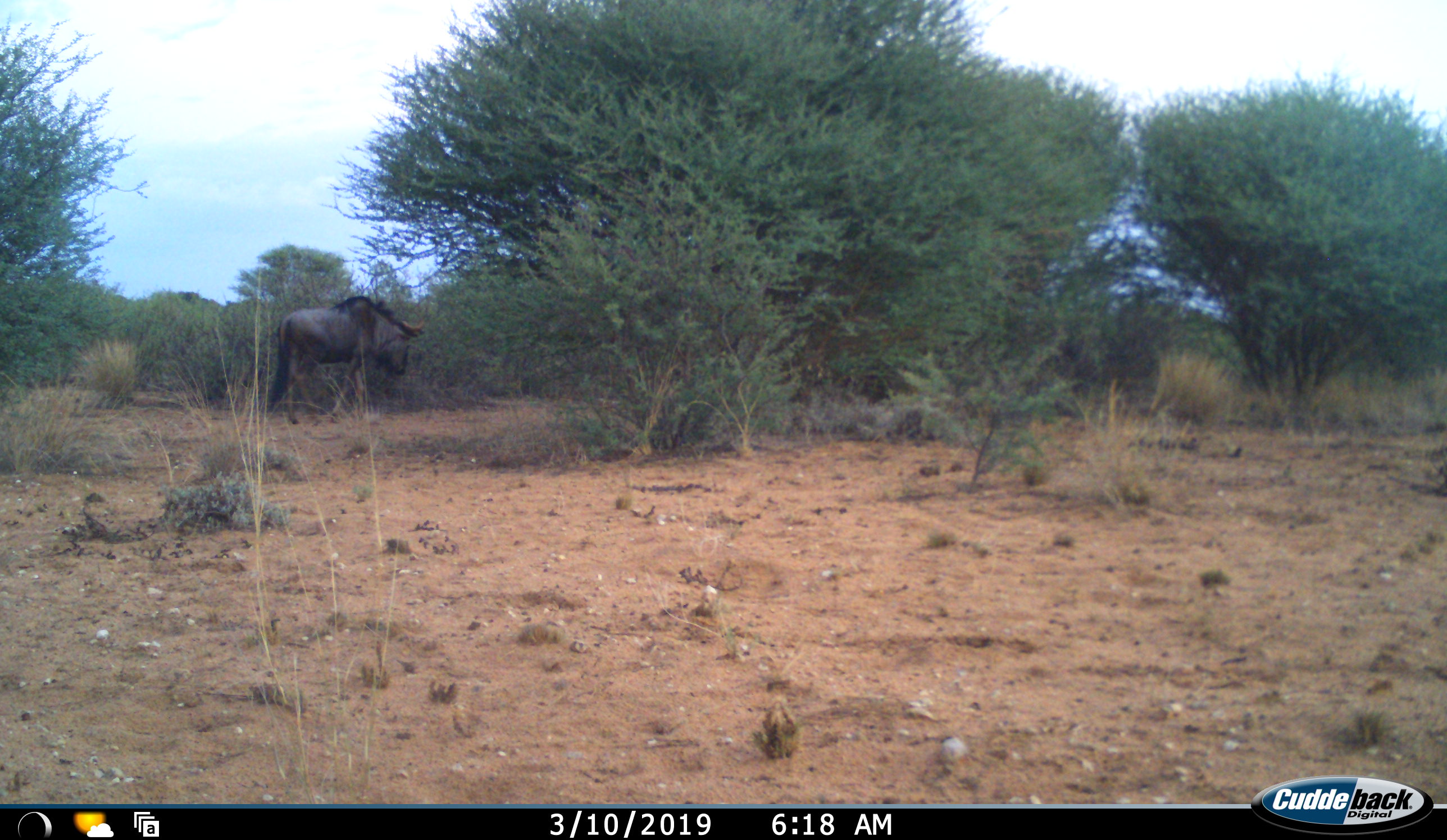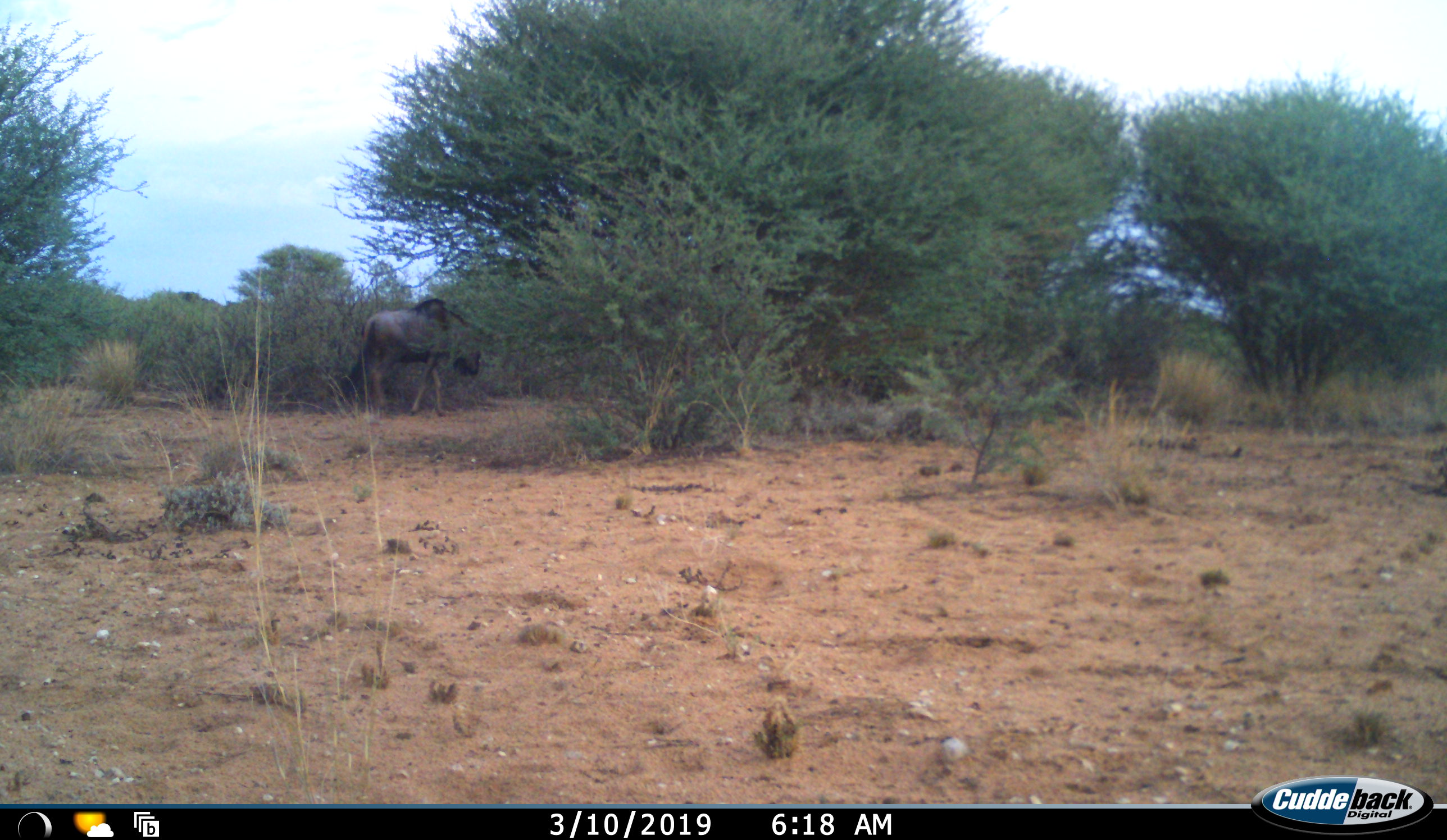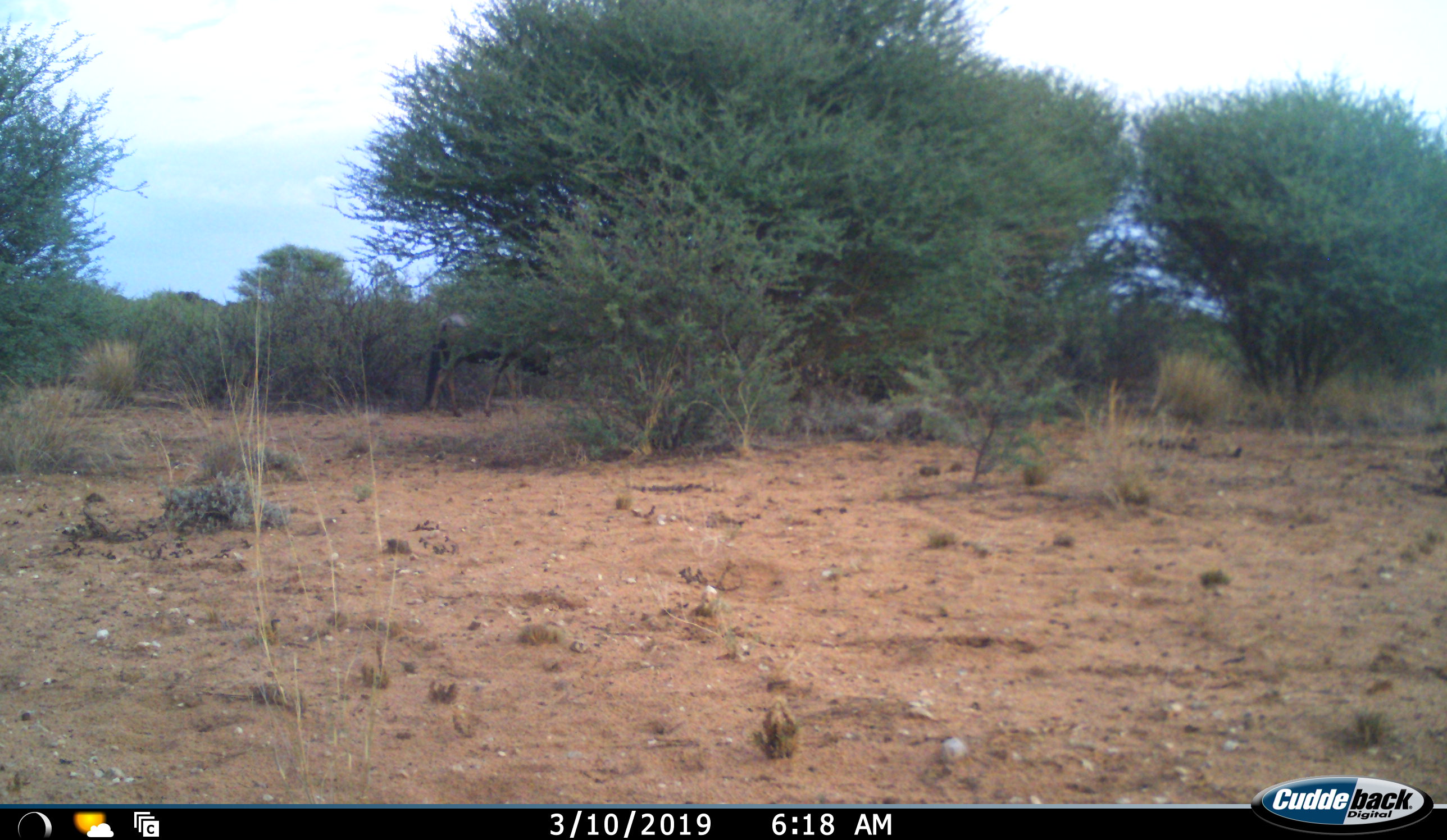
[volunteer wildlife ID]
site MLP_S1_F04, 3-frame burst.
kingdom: Animalia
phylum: Chordata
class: Mammalia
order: Artiodactyla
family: Bovidae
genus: Connochaetes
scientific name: Connochaetes taurinus taurinus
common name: blue wildebeest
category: wildebeestblue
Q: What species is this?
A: Wildebeestblue (blue wildebeest) (Connochaetes taurinus taurinus).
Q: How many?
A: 1.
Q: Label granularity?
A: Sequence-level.